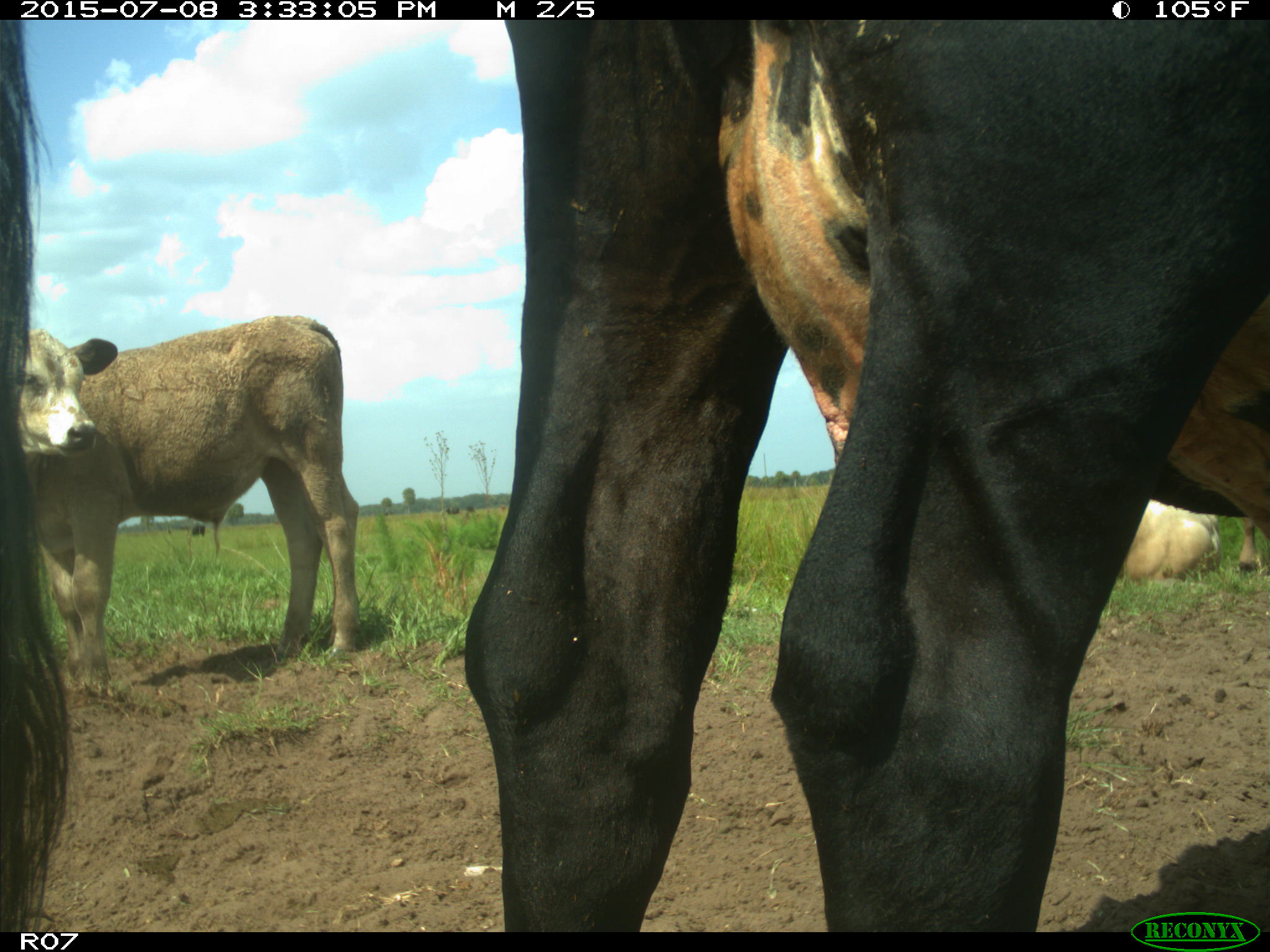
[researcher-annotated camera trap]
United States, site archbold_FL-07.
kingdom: Animalia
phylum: Chordata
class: Mammalia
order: Artiodactyla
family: Bovidae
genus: Bos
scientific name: Bos taurus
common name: domestic cow